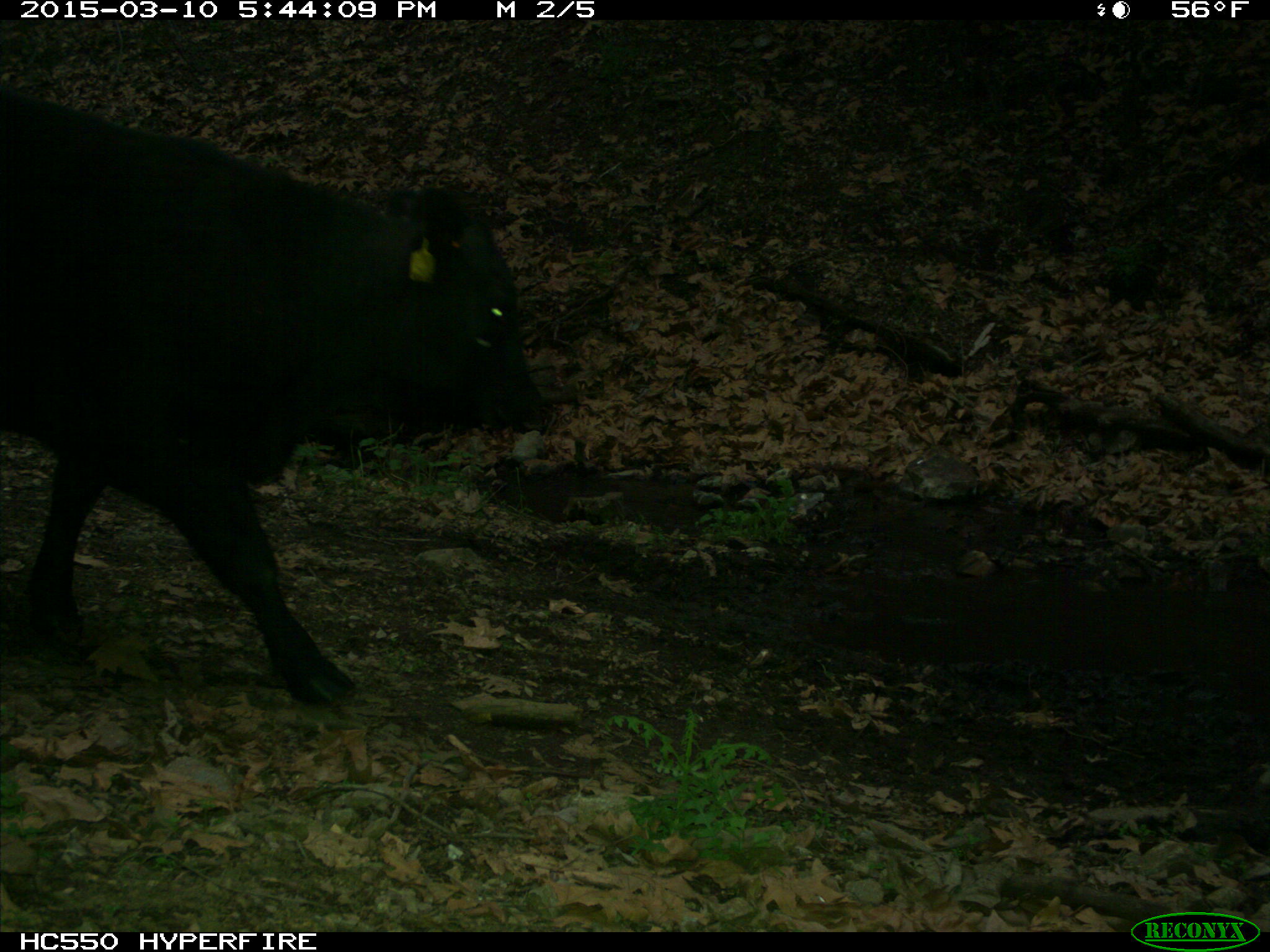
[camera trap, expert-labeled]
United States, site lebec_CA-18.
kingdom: Animalia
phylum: Chordata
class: Mammalia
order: Artiodactyla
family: Bovidae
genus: Bos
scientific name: Bos taurus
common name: domestic cow